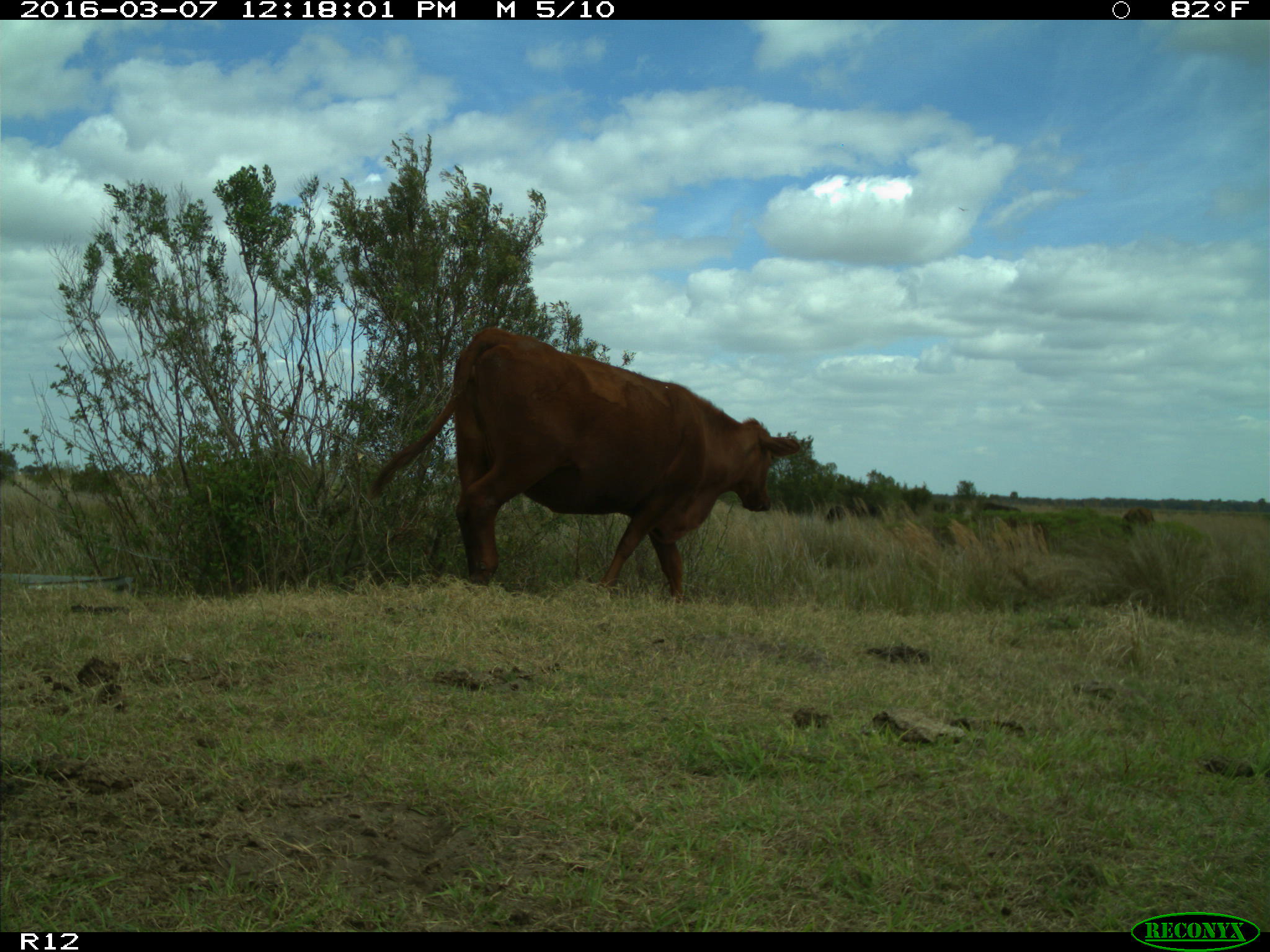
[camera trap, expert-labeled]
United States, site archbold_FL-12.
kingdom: Animalia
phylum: Chordata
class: Mammalia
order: Artiodactyla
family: Bovidae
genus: Bos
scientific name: Bos taurus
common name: domestic cow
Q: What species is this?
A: Bos taurus (domestic cow).